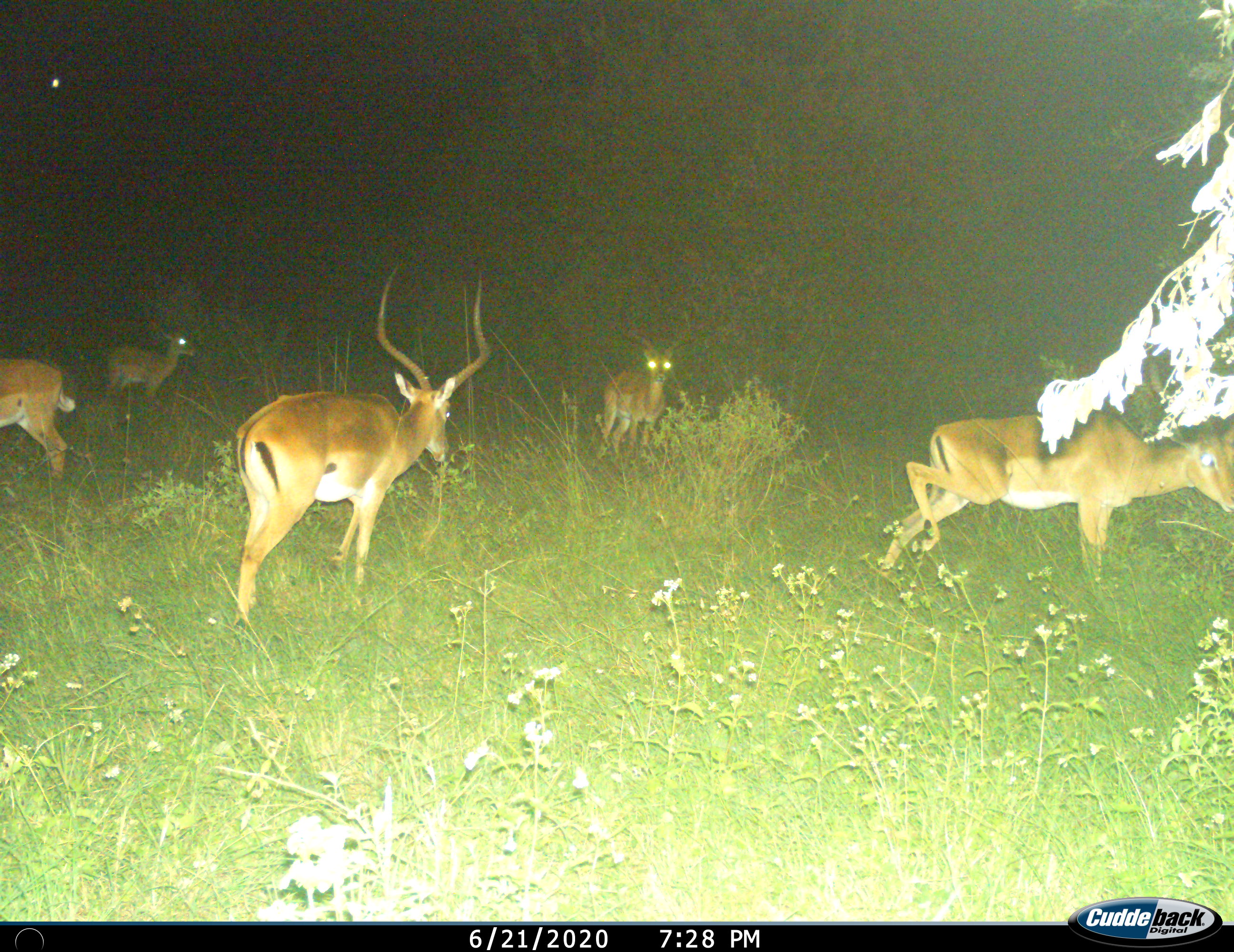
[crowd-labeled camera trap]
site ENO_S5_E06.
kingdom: Animalia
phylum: Chordata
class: Mammalia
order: Artiodactyla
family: Bovidae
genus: Aepyceros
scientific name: Aepyceros melampus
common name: impala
Impala (Aepyceros melampus), count 5. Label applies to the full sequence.